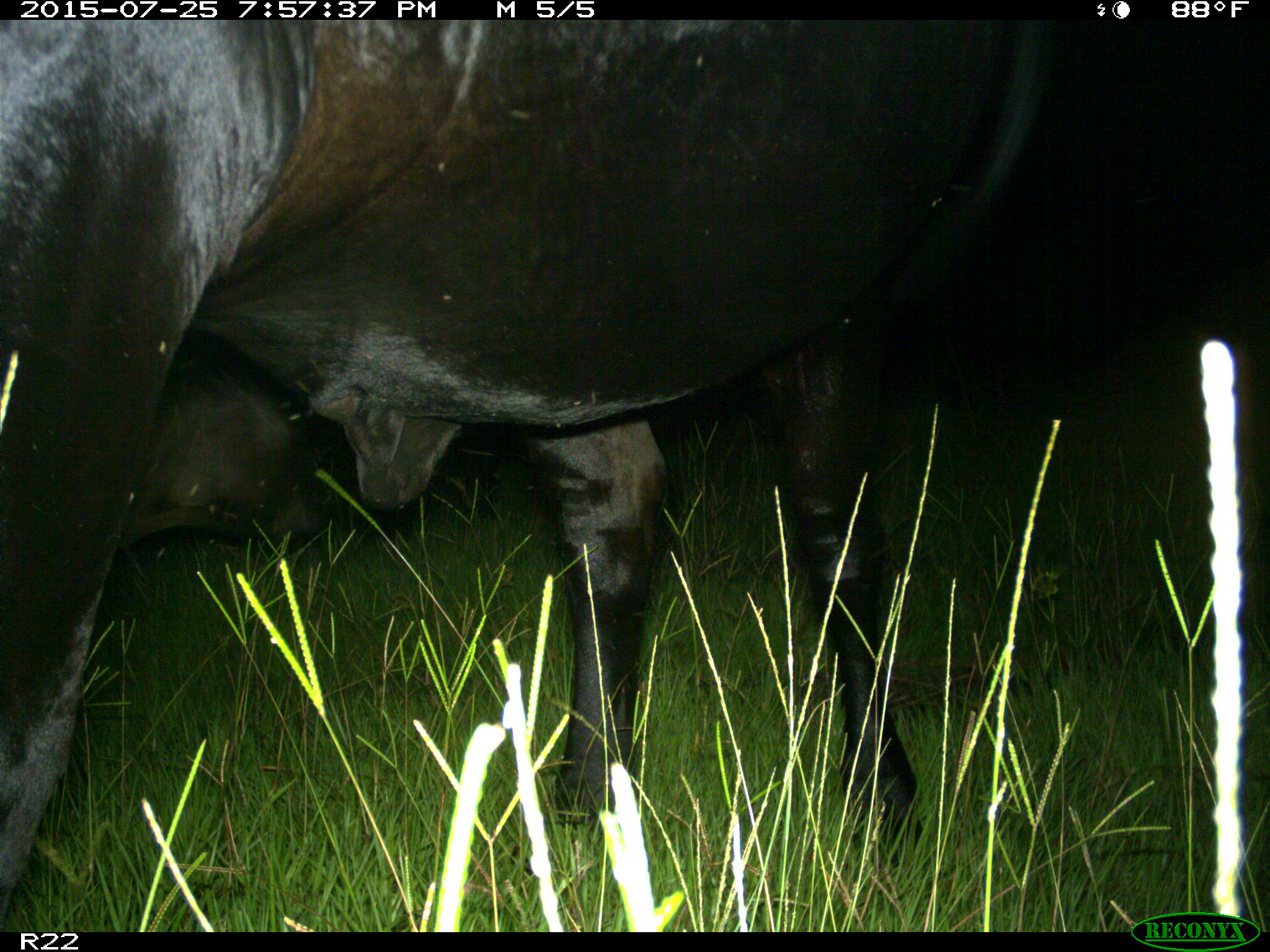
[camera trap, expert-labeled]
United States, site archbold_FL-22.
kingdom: Animalia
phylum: Chordata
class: Mammalia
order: Artiodactyla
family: Bovidae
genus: Bos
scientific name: Bos taurus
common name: domestic cow